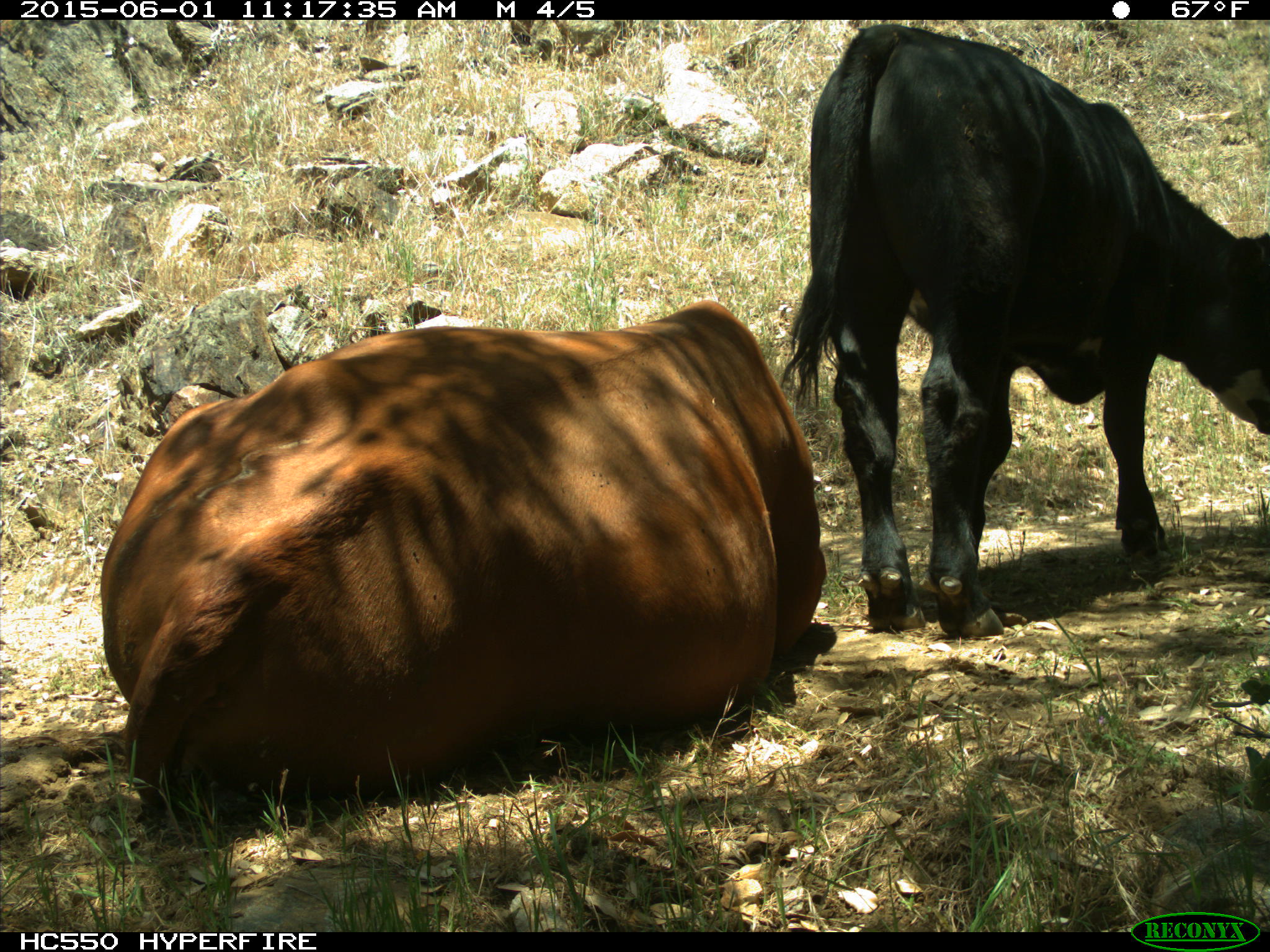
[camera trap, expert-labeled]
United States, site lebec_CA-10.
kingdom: Animalia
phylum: Chordata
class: Mammalia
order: Artiodactyla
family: Bovidae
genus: Bos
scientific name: Bos taurus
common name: domestic cow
Bos taurus (domestic cow).